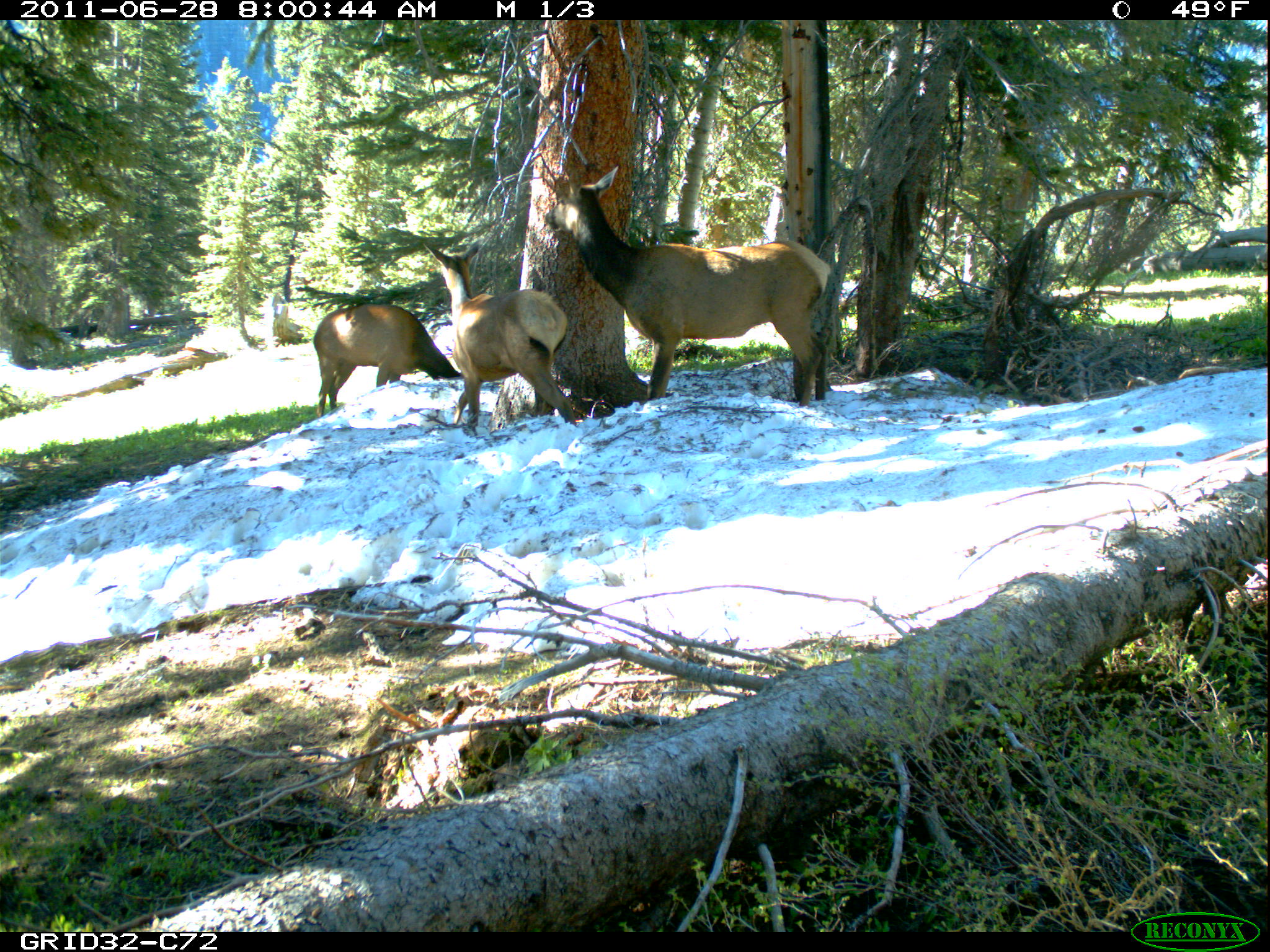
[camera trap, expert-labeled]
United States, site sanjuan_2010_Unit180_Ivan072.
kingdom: Animalia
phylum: Chordata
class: Mammalia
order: Artiodactyla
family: Cervidae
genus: Cervus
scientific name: Cervus elaphus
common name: red deer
Cervus elaphus (red deer).